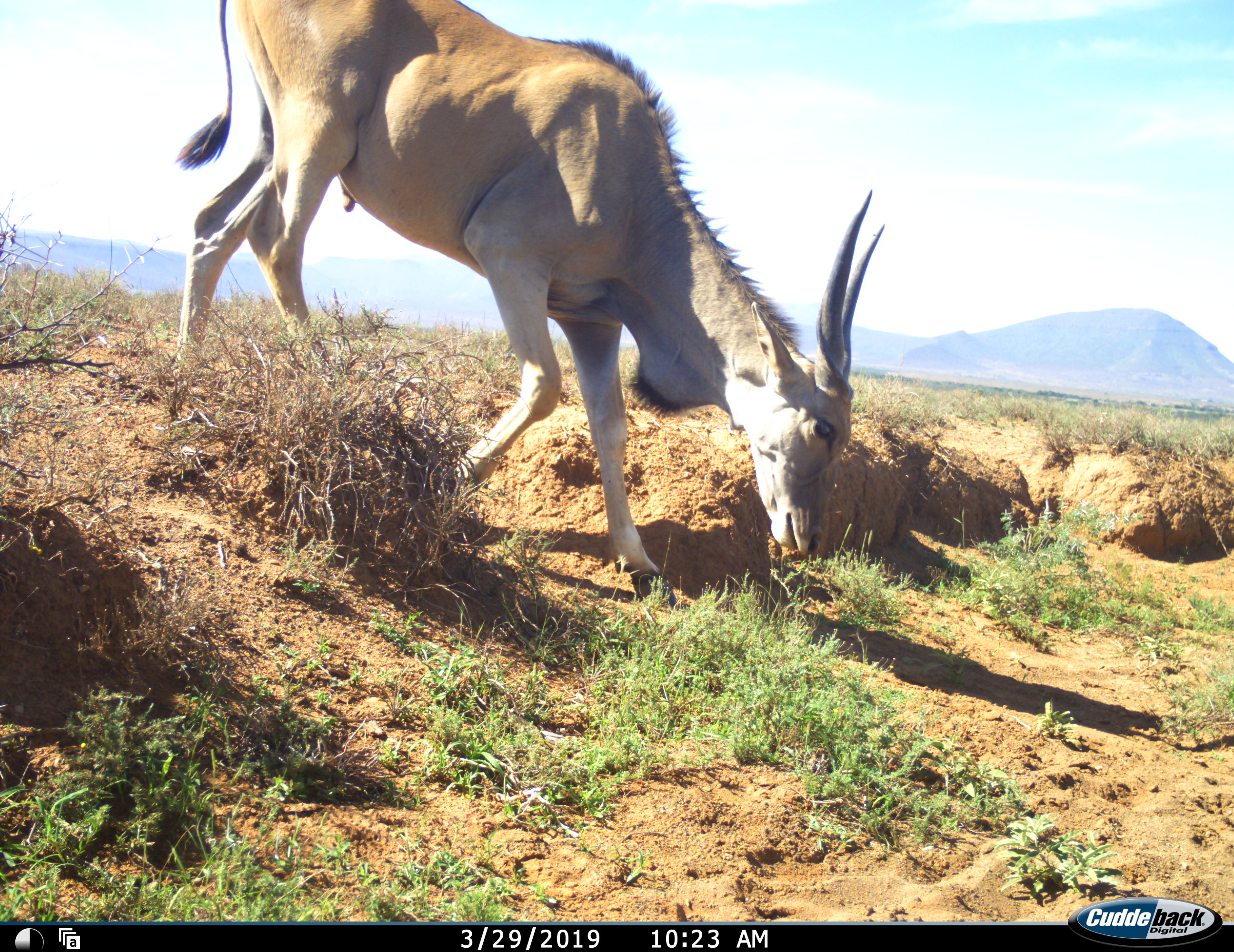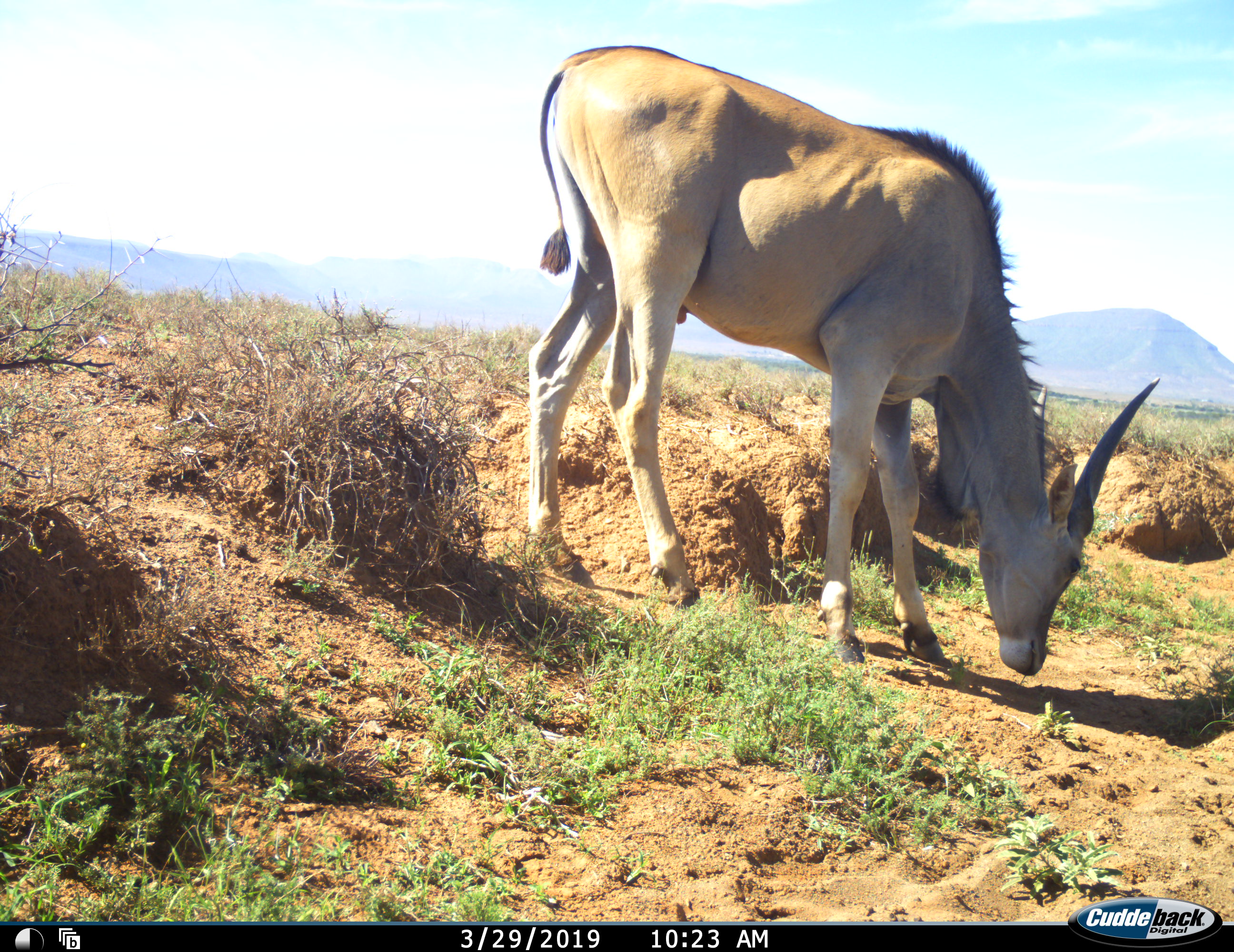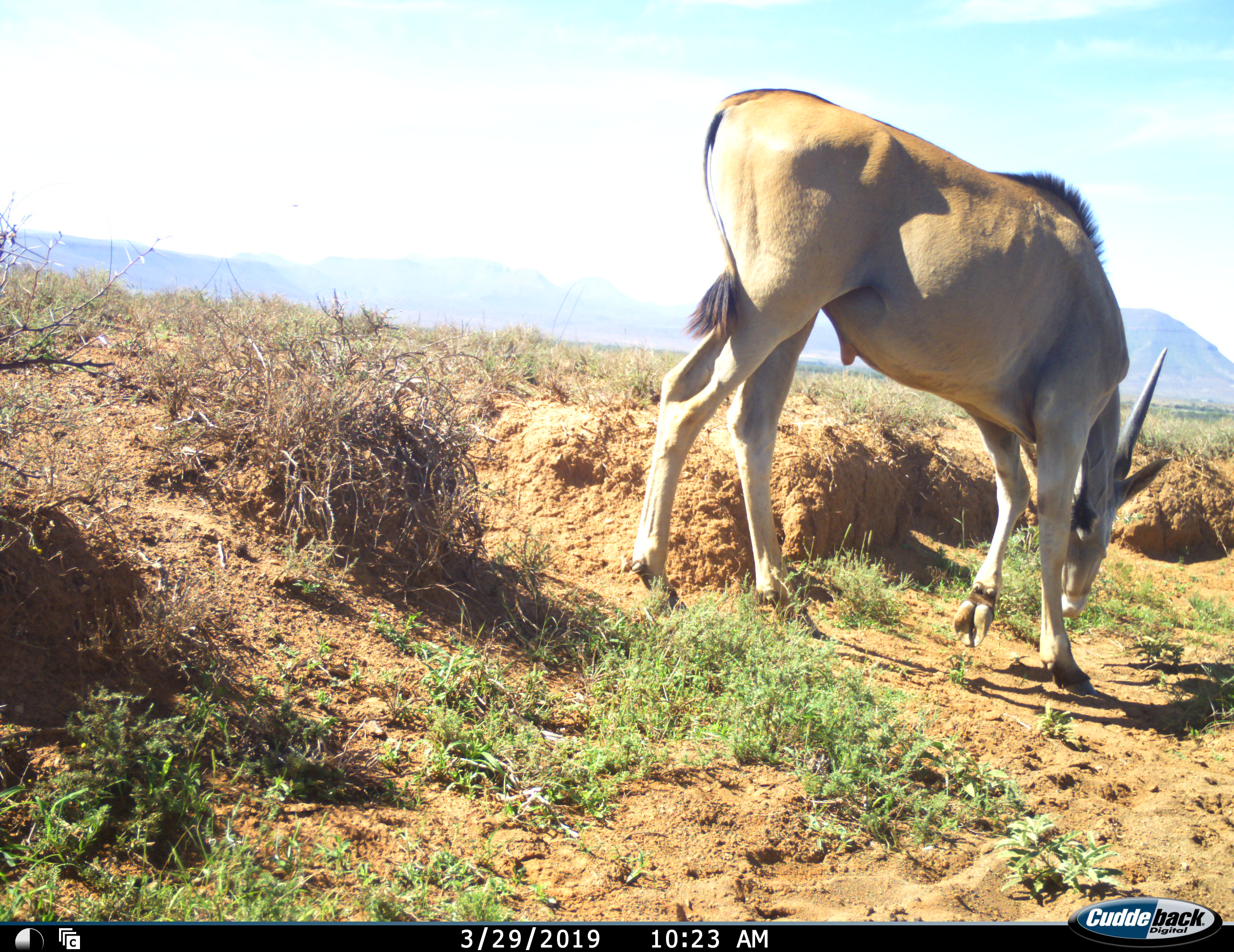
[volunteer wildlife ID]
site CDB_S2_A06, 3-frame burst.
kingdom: Animalia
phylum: Chordata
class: Mammalia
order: Artiodactyla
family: Bovidae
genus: Tragelaphus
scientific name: Tragelaphus oryx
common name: eland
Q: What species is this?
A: Eland (Tragelaphus oryx).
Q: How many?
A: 1.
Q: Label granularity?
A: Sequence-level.